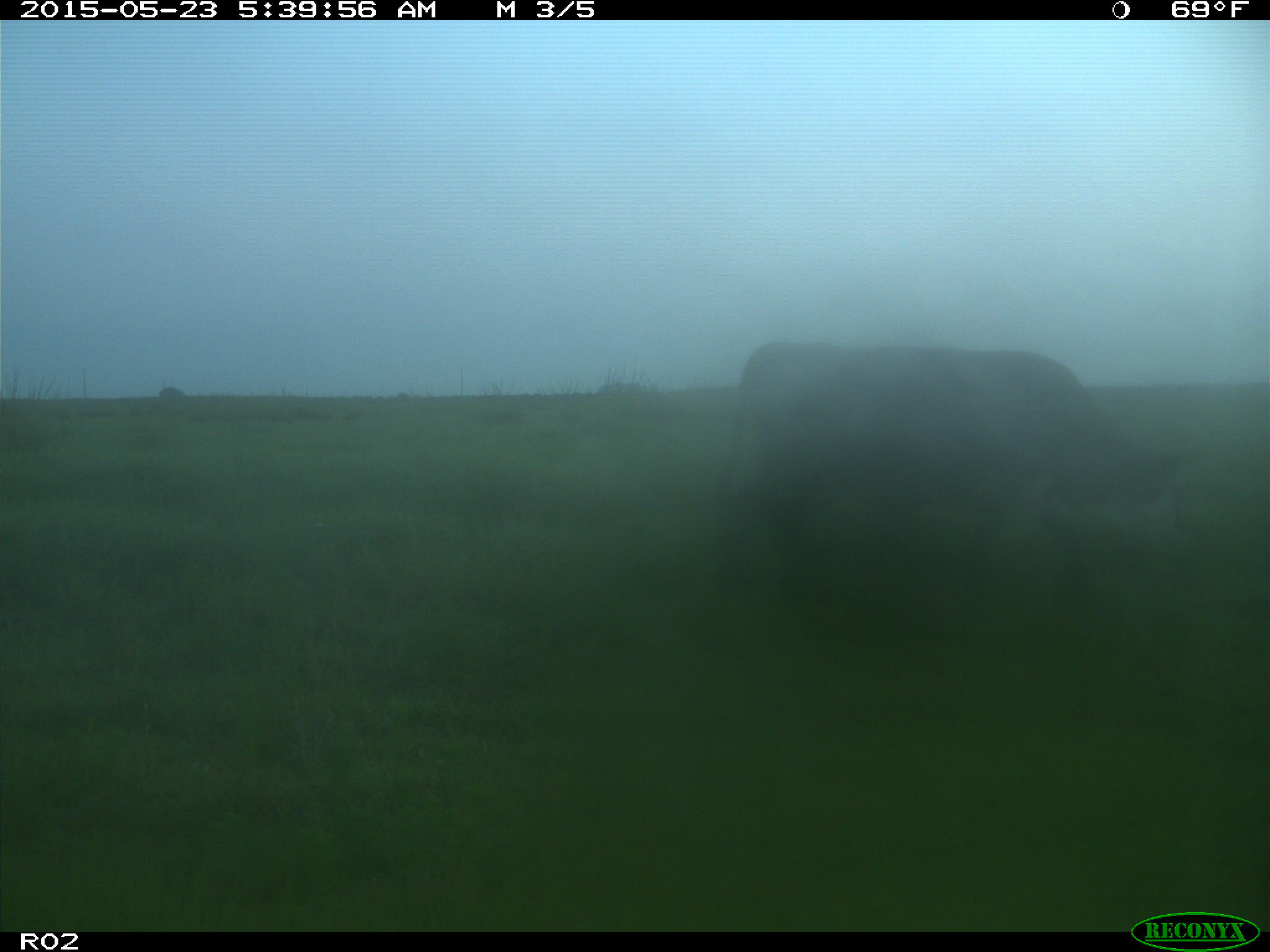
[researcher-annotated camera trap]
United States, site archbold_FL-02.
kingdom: Animalia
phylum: Chordata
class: Mammalia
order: Artiodactyla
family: Bovidae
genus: Bos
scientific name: Bos taurus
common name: domestic cow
Bos taurus (domestic cow).